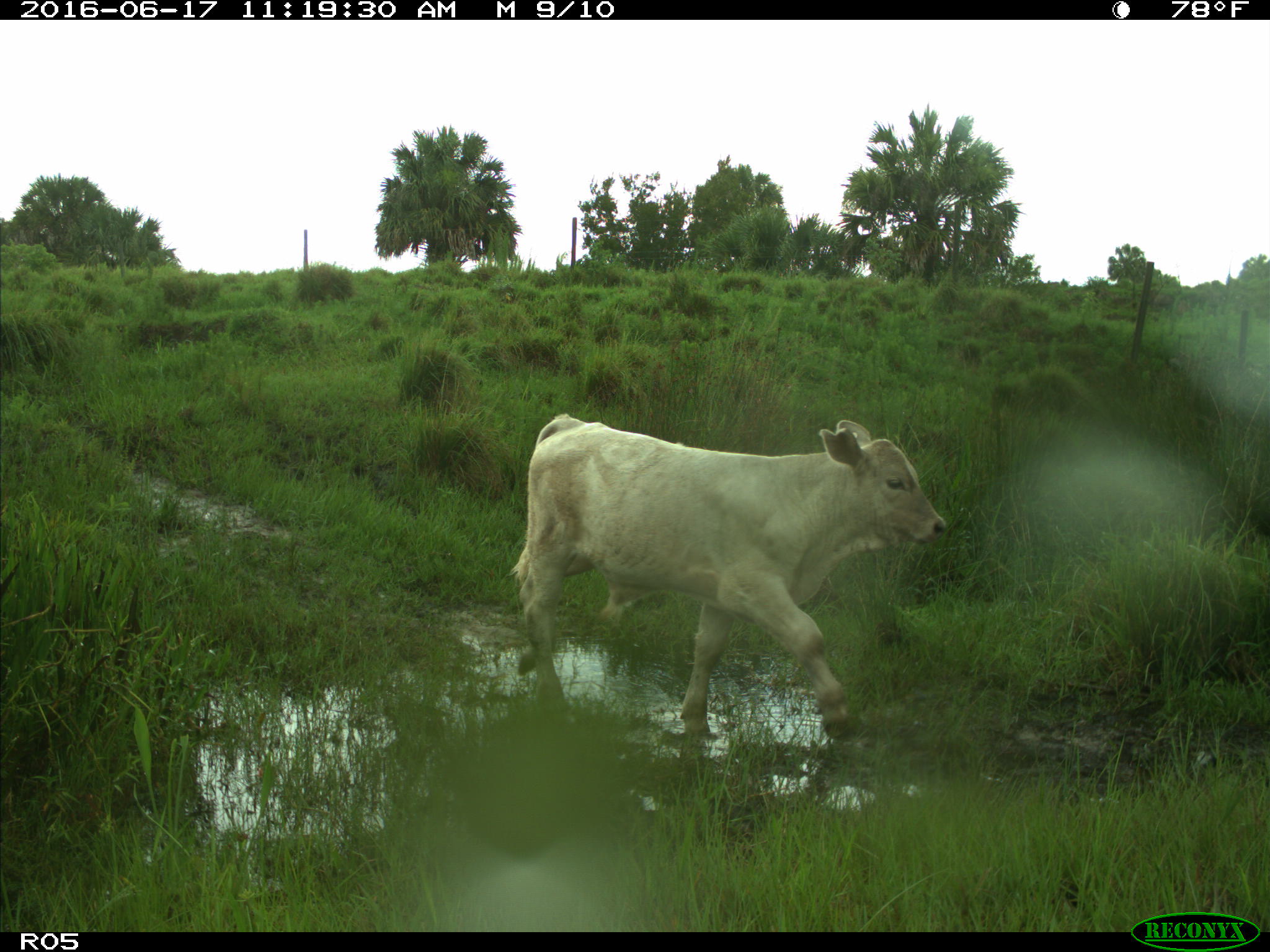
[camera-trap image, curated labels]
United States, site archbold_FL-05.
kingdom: Animalia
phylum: Chordata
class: Mammalia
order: Artiodactyla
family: Bovidae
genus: Bos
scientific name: Bos taurus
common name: domestic cow